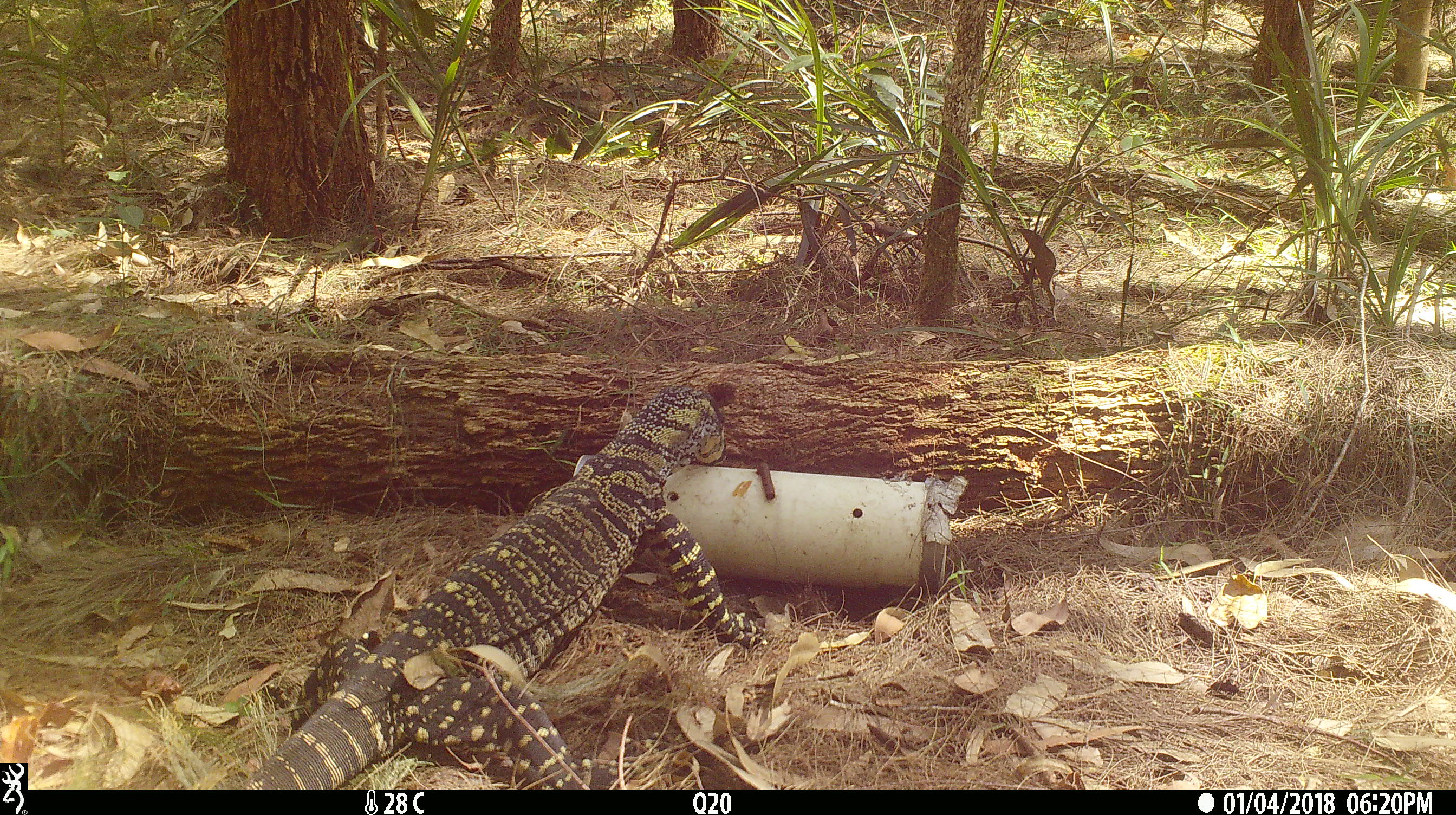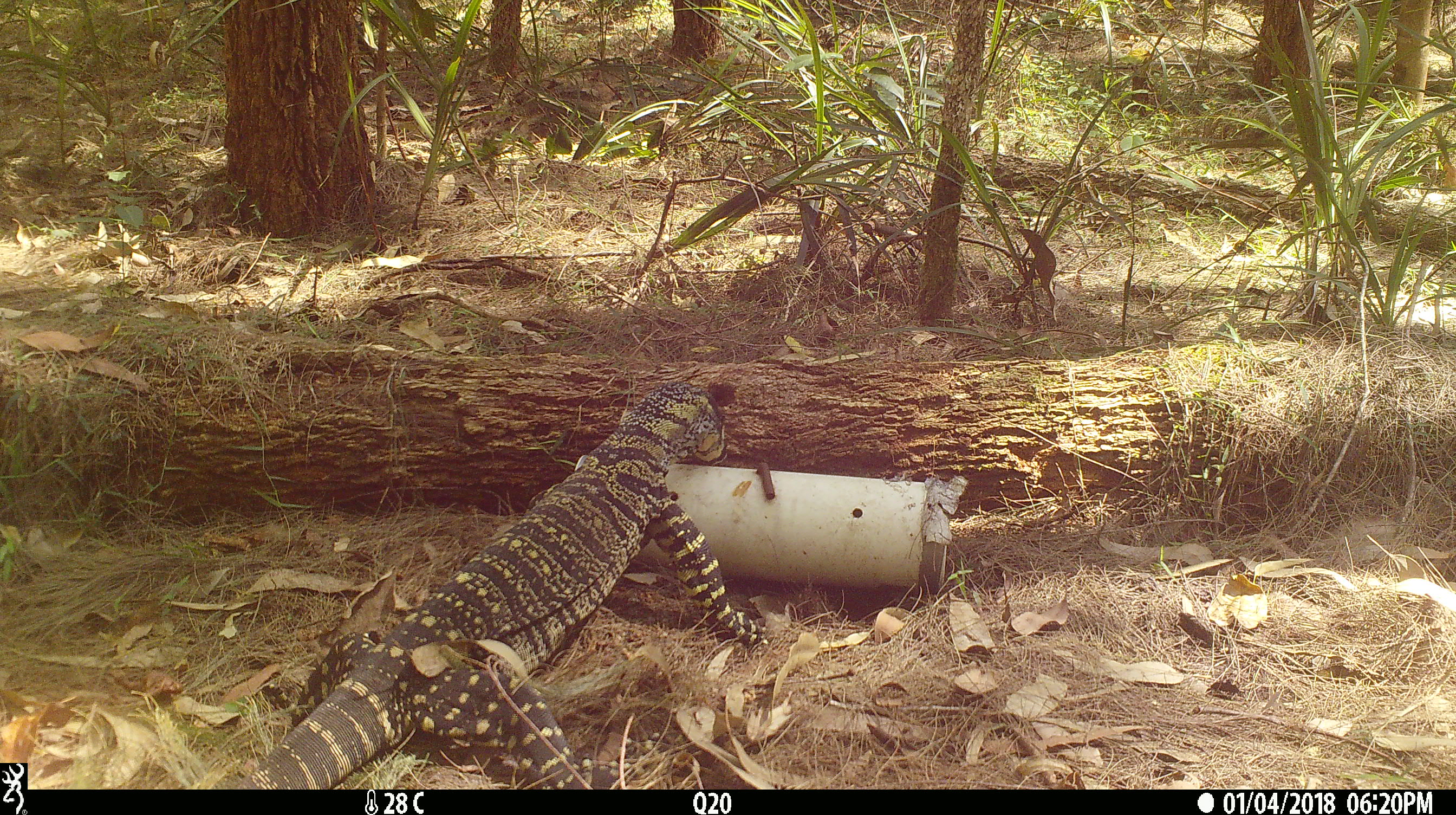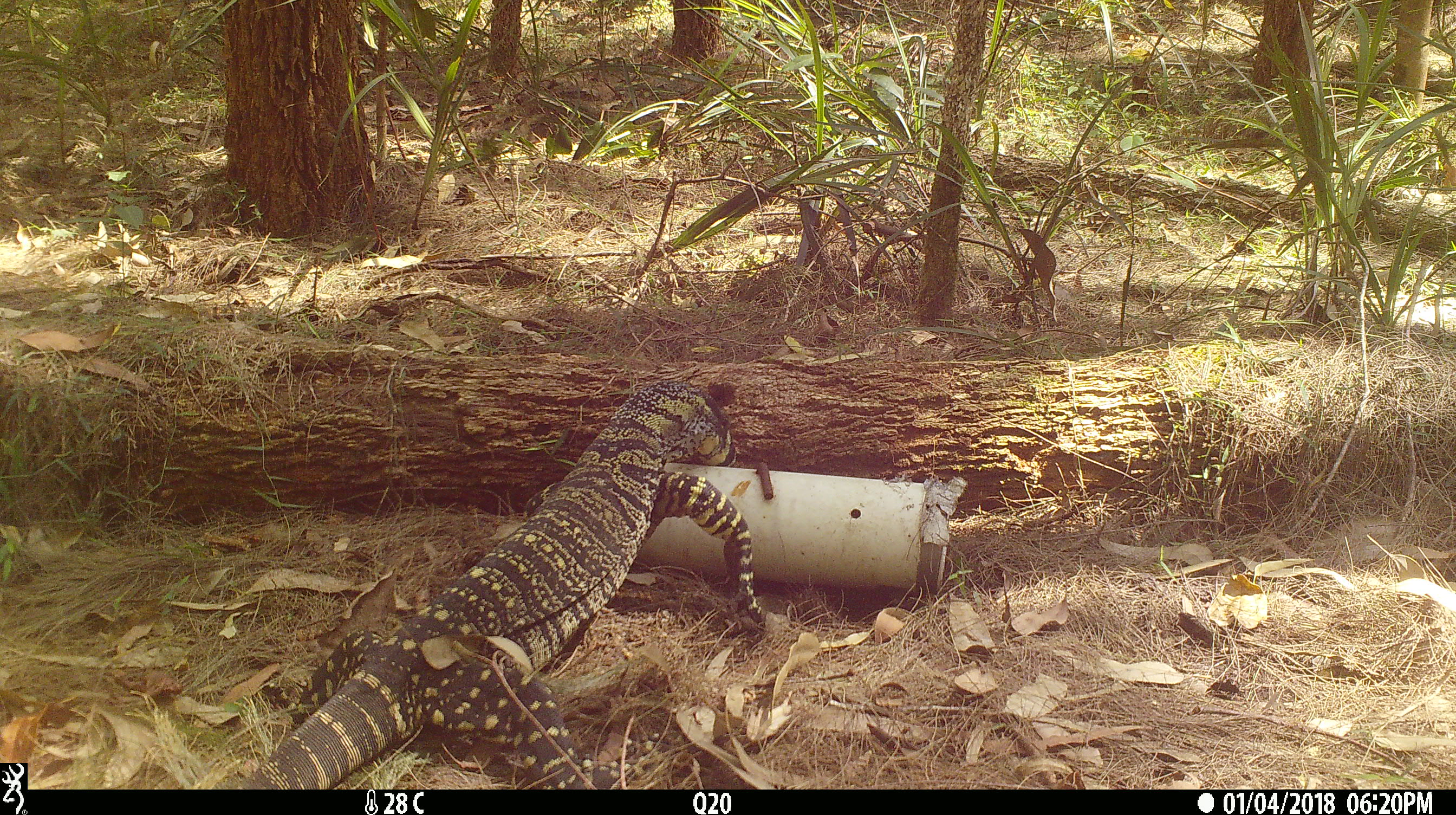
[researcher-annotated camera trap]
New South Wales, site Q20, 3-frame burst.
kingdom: Animalia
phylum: Chordata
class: Reptilia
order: Squamata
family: Varanidae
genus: Varanus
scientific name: Varanus varius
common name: lace monitor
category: goanna